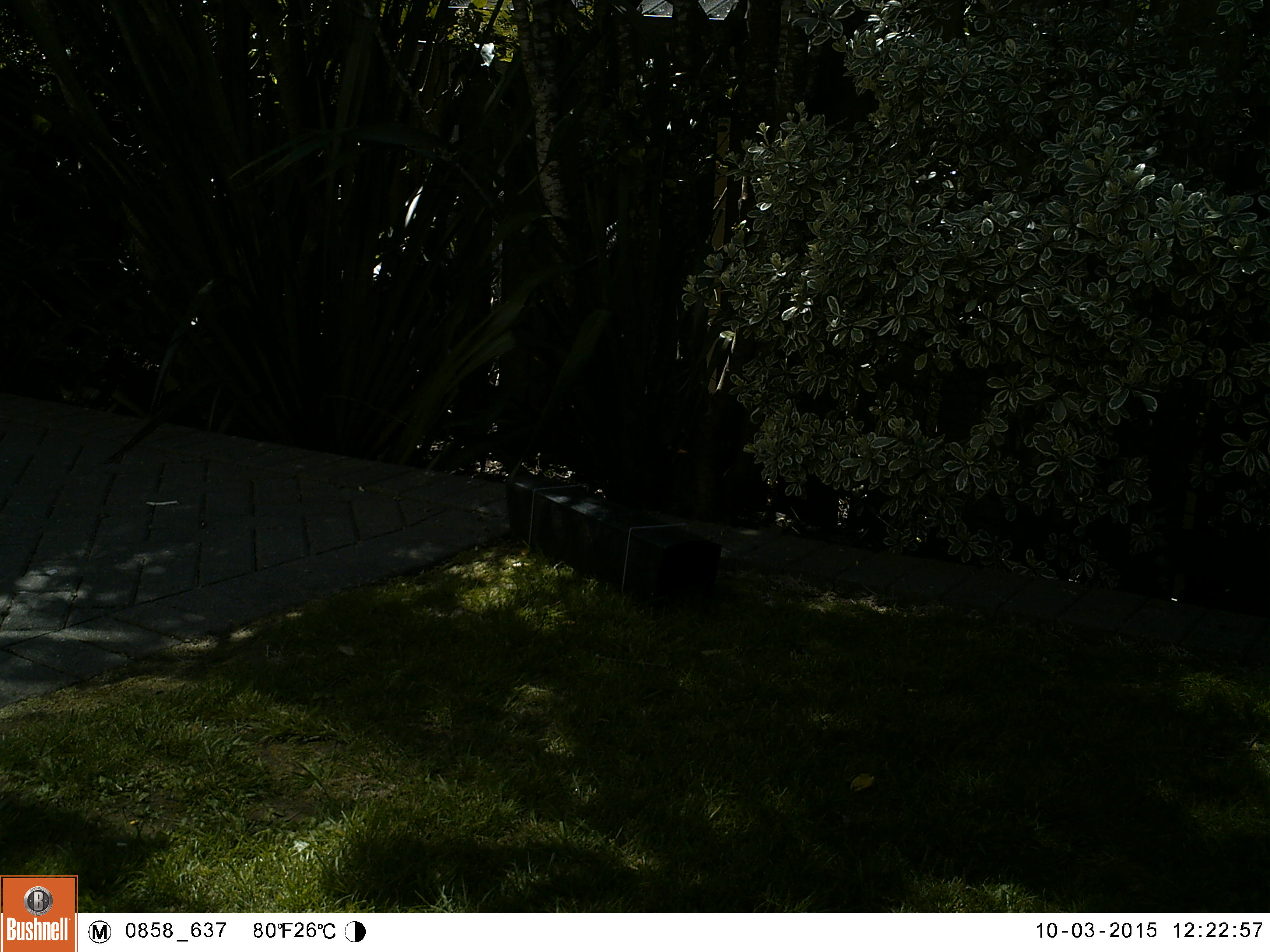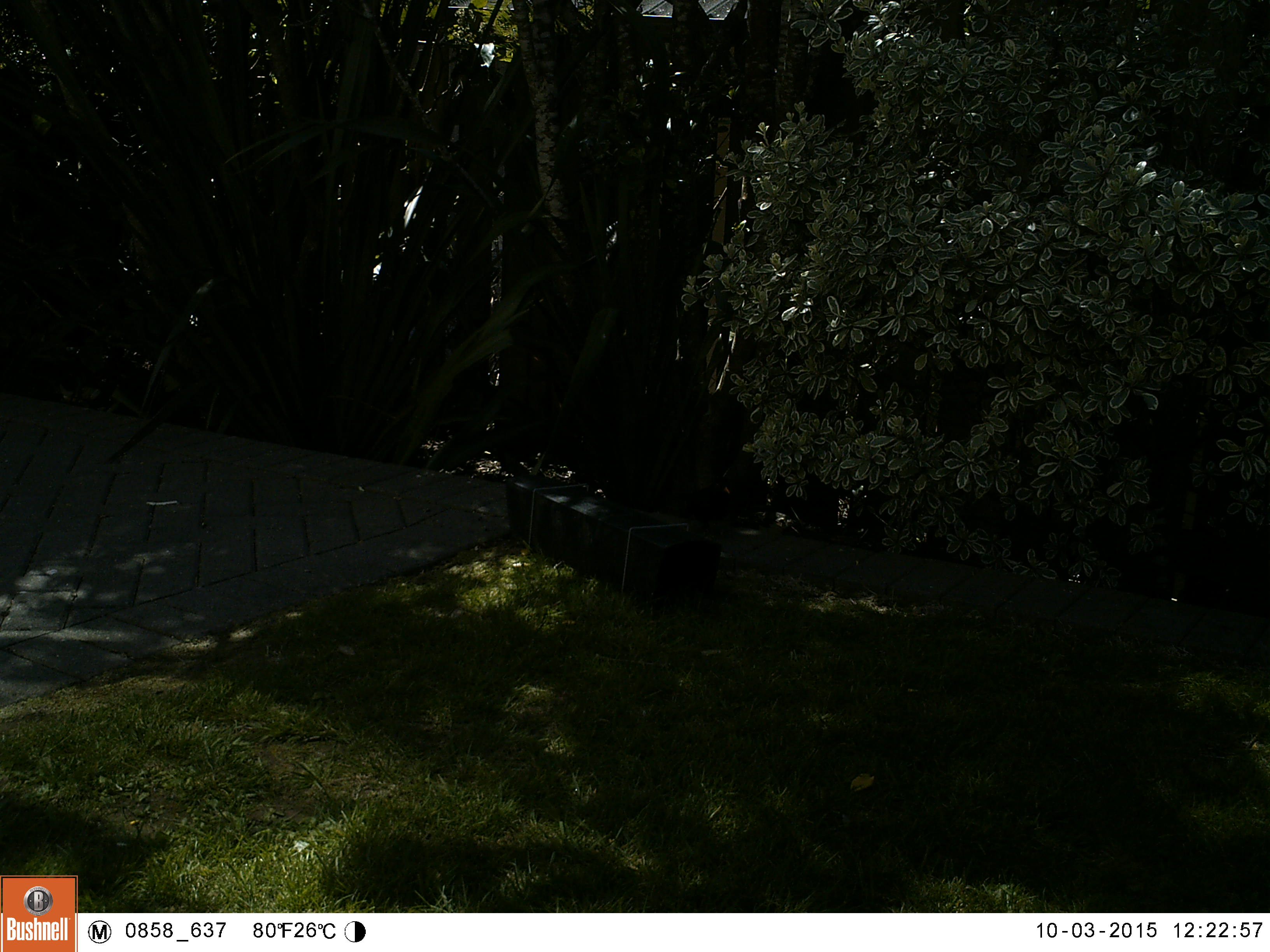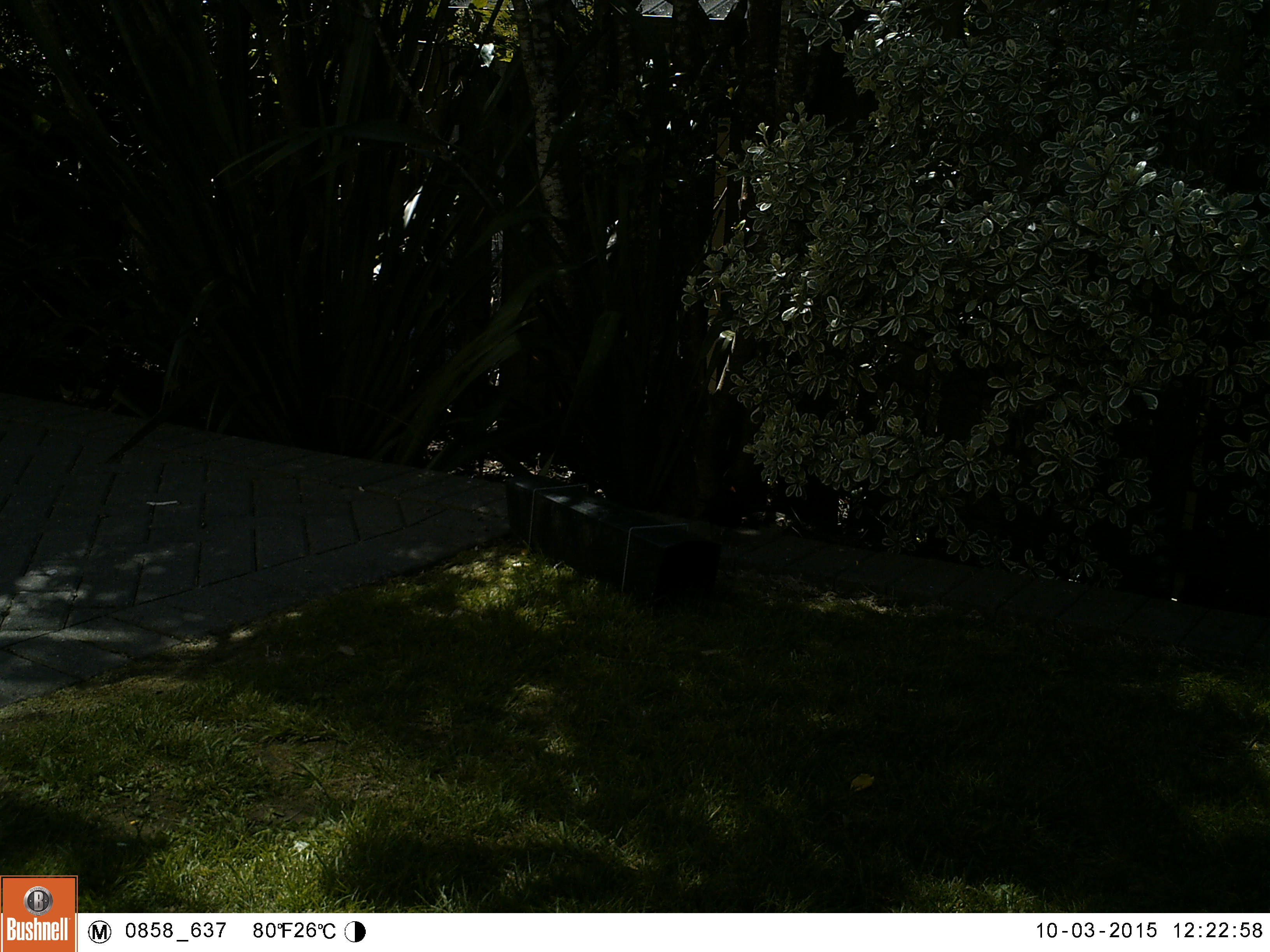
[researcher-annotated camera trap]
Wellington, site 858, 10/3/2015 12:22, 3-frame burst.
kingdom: Animalia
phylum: Chordata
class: Aves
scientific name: Aves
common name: bird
Bird (Aves).